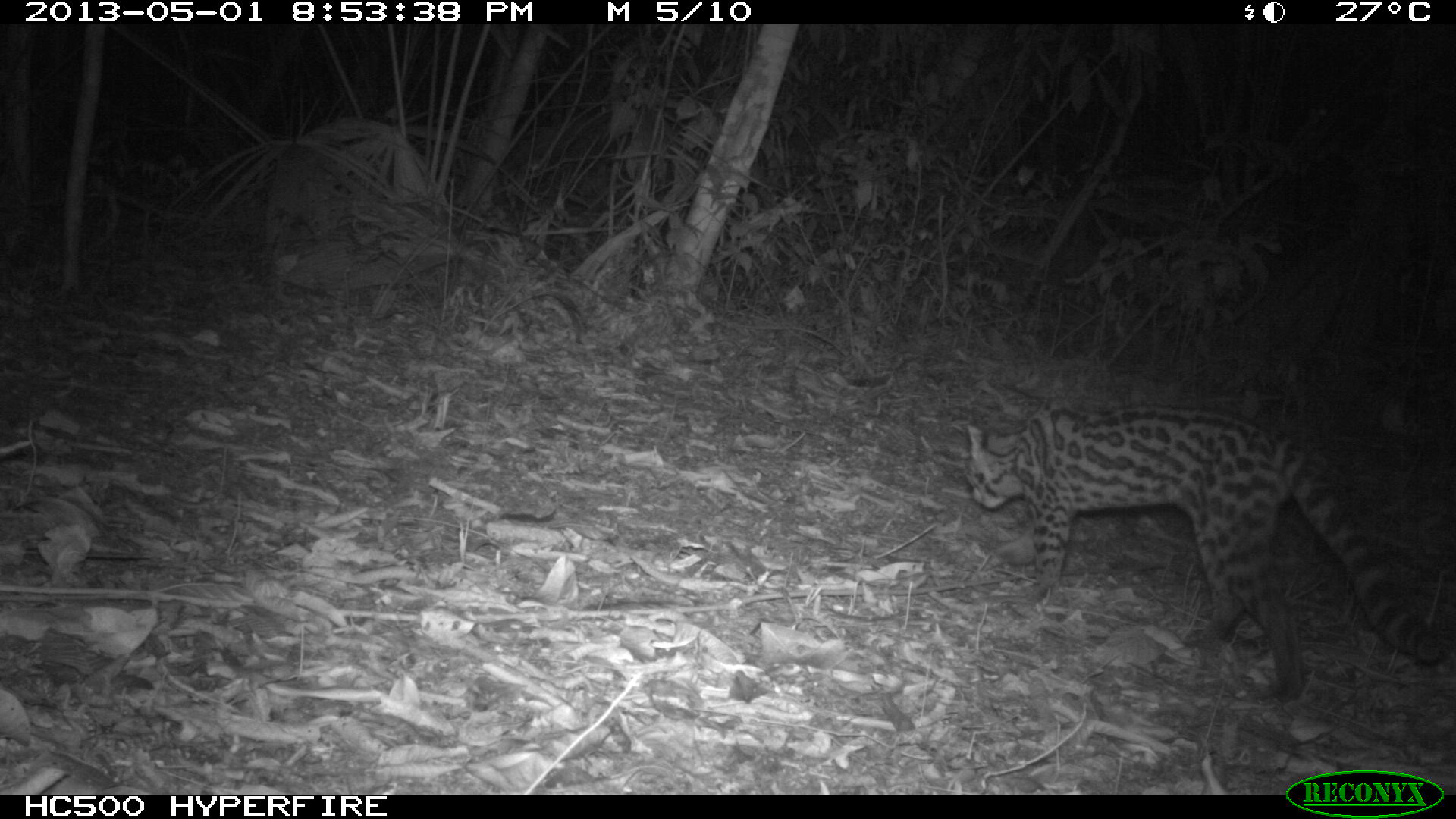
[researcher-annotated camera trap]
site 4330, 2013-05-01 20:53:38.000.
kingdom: Animalia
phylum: Chordata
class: Mammalia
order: Carnivora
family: Felidae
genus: Leopardus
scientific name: Leopardus wiedii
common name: margay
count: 1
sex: female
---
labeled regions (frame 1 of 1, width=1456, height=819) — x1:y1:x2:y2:
leopardus wiedii: 962:399:1446:705